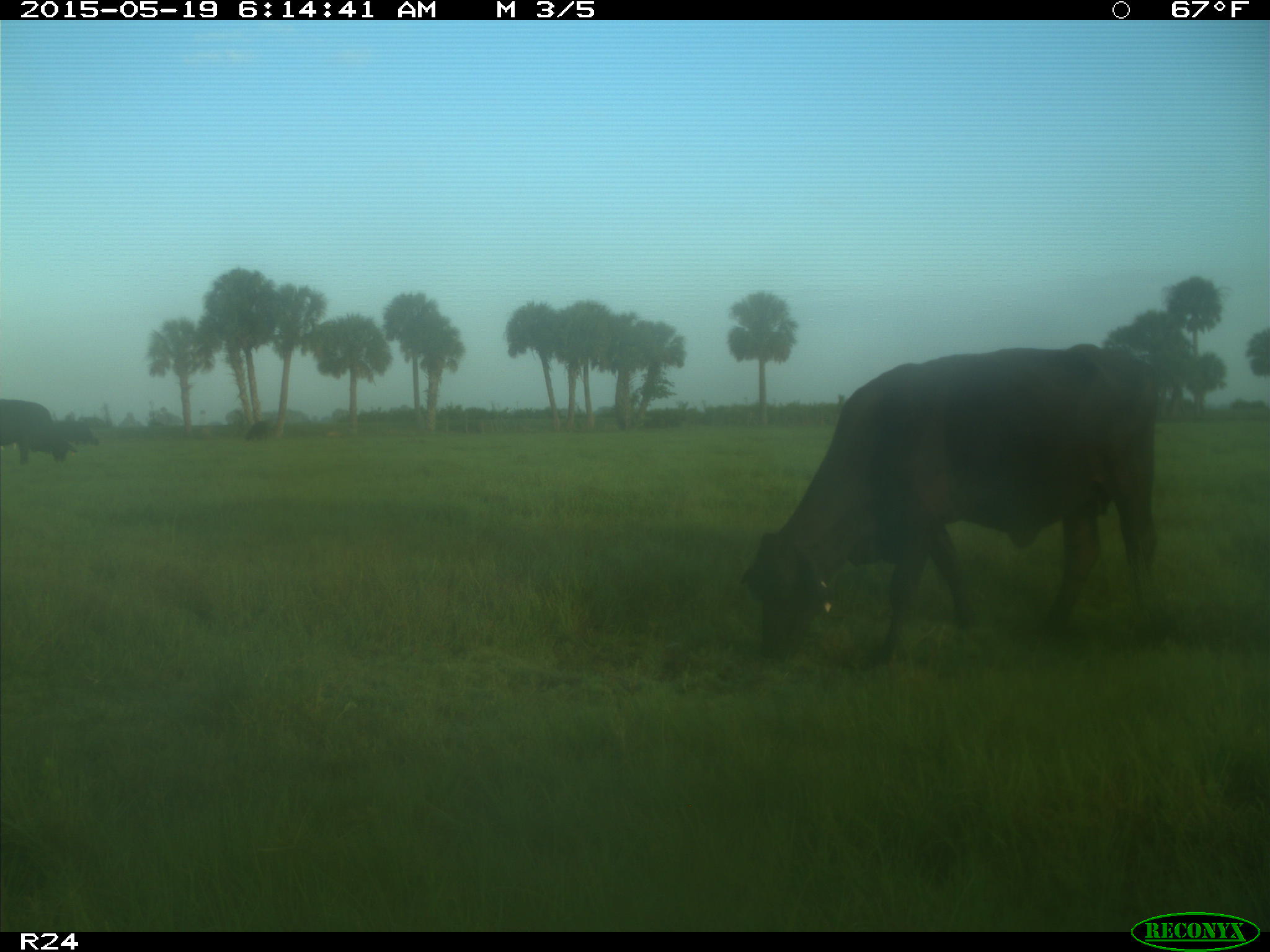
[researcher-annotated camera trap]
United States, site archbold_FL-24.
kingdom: Animalia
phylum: Chordata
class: Mammalia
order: Artiodactyla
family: Bovidae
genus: Bos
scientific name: Bos taurus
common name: domestic cow